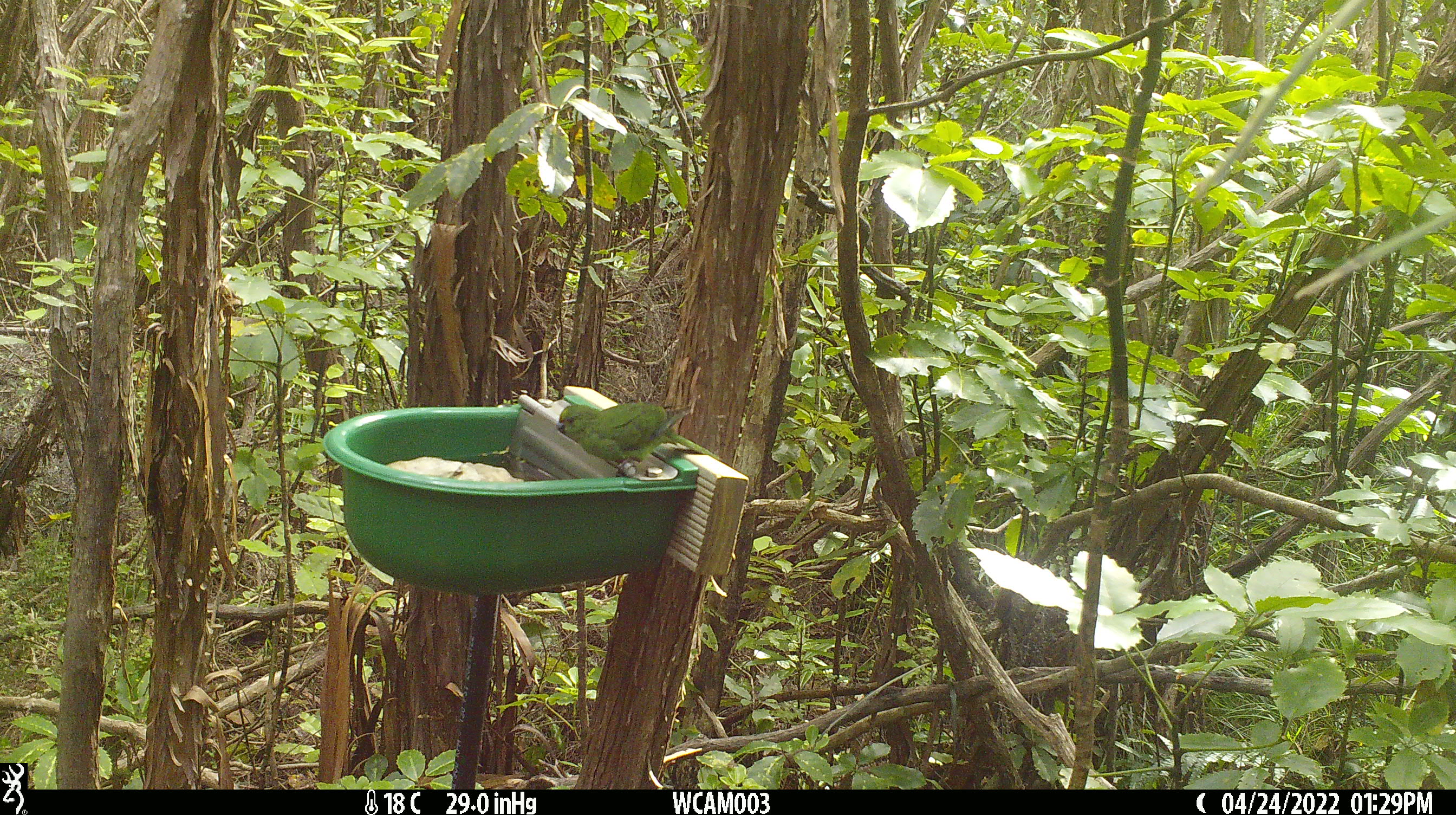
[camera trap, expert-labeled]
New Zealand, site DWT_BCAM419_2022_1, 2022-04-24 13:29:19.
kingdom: Animalia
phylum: Chordata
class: Aves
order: Psittaciformes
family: Psittaculidae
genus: Cyanoramphus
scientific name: Cyanoramphus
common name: parakeet